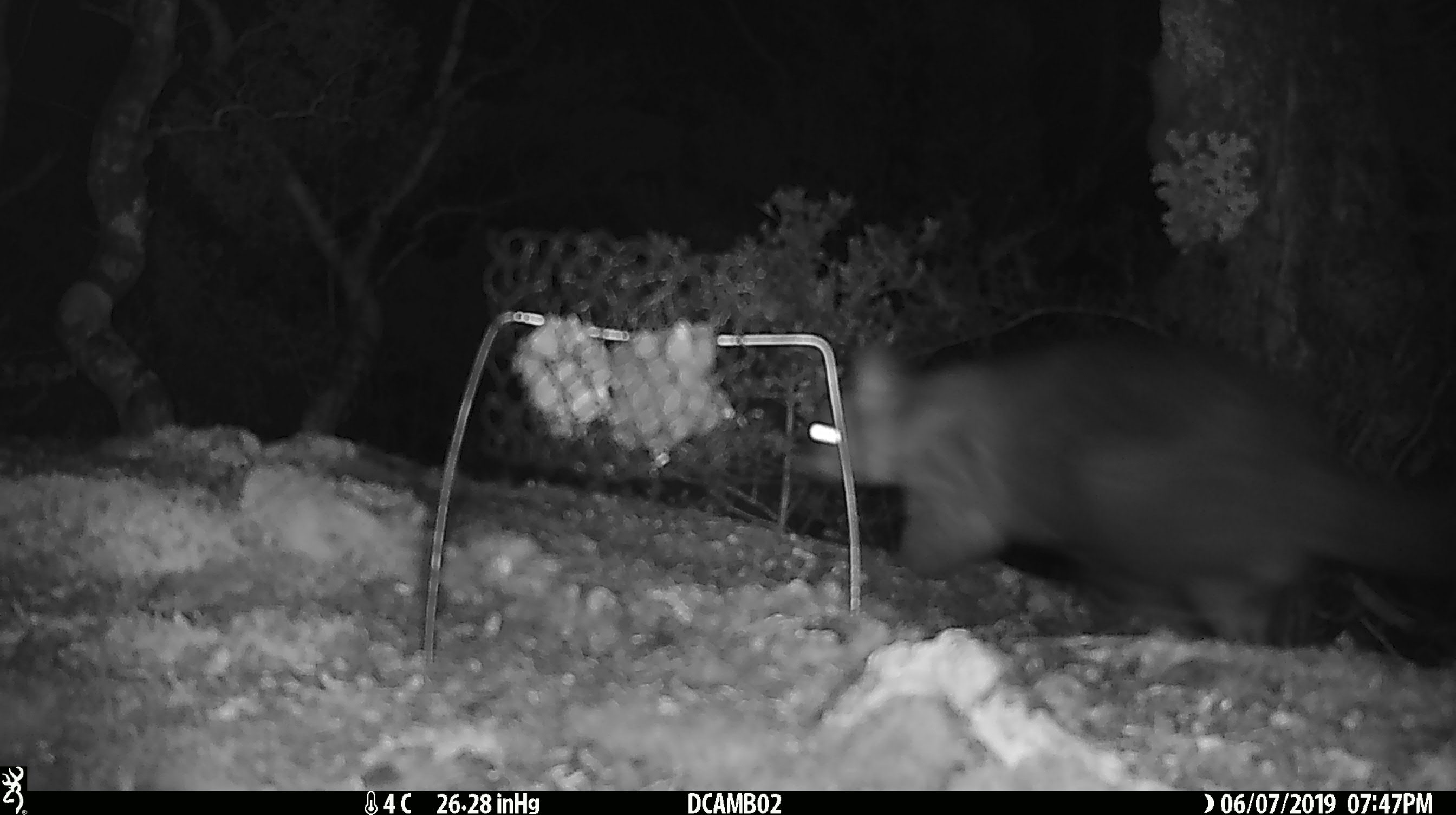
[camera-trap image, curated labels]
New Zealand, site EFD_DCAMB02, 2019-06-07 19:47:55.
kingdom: Animalia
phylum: Chordata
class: Mammalia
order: Diprotodontia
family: Phalangeridae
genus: Trichosurus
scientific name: Trichosurus vulpecula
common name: common brushtail possum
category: possum